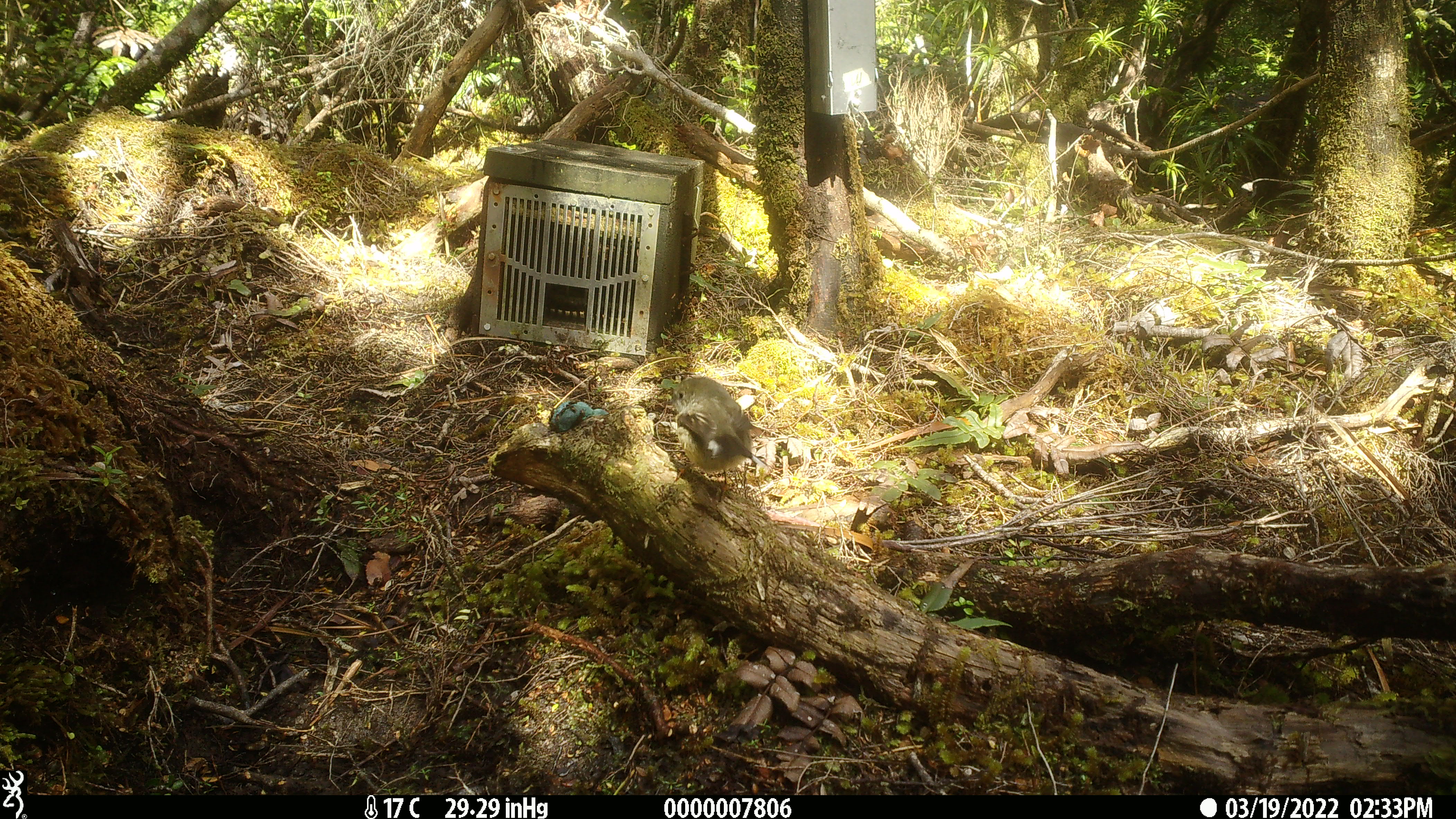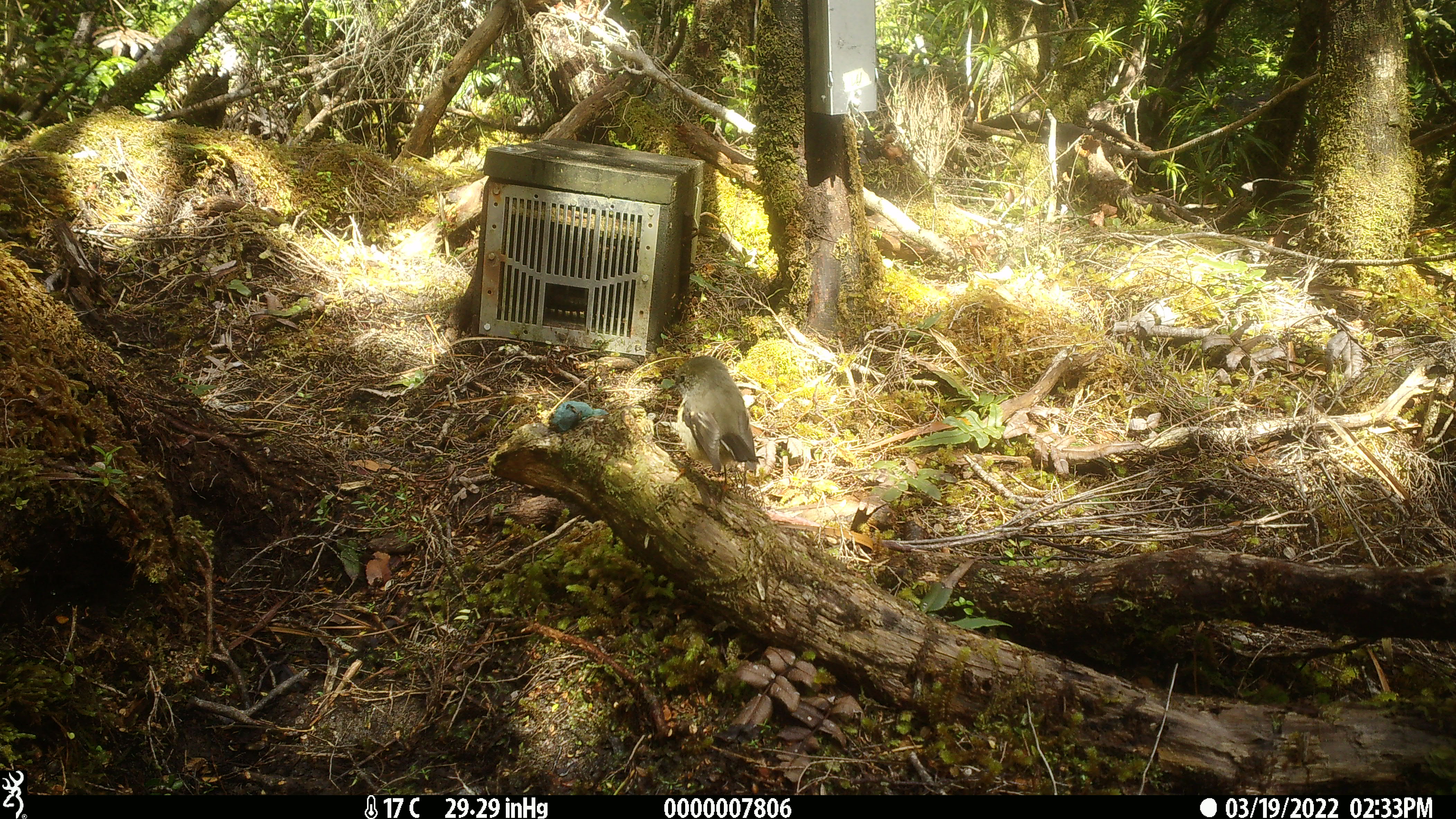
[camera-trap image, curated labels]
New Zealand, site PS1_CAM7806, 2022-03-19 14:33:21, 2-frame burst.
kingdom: Animalia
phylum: Chordata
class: Aves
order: Passeriformes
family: Petroicidae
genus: Petroica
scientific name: Petroica macrocephala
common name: tomtit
Tomtit (Petroica macrocephala).